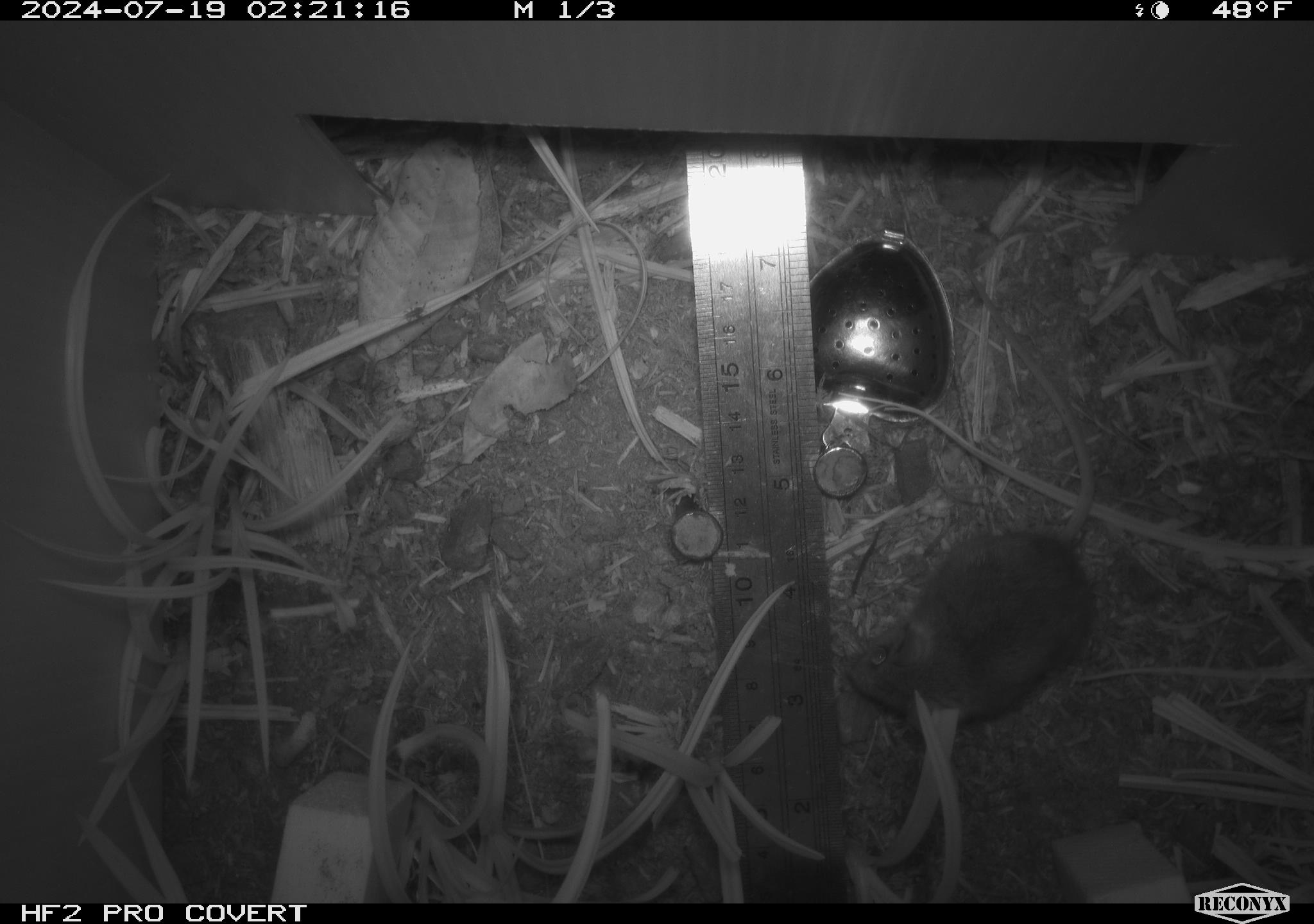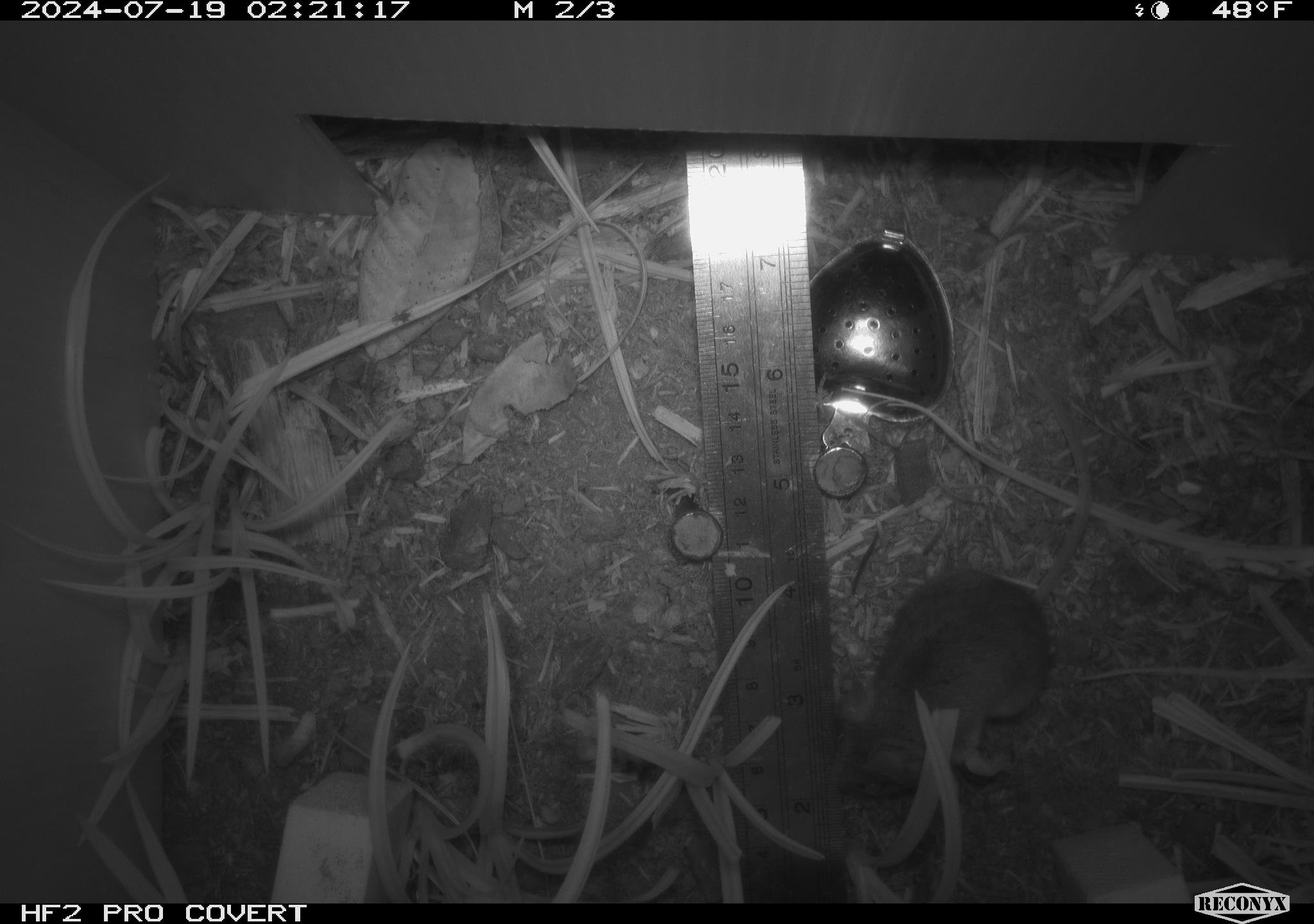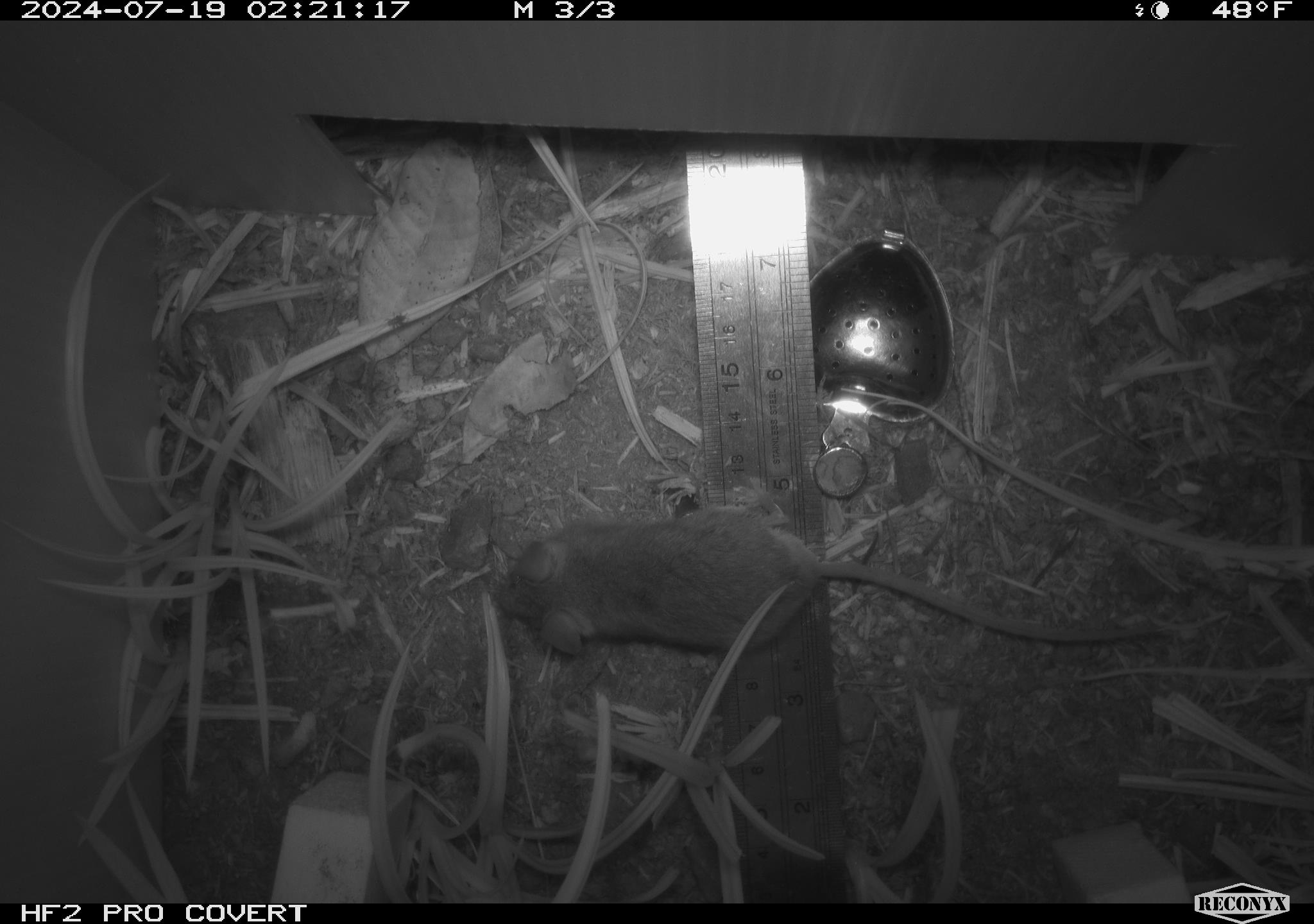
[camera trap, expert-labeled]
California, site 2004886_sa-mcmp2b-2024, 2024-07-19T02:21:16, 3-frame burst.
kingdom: Animalia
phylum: Chordata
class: Mammalia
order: Rodentia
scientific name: Rodentia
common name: mouse species